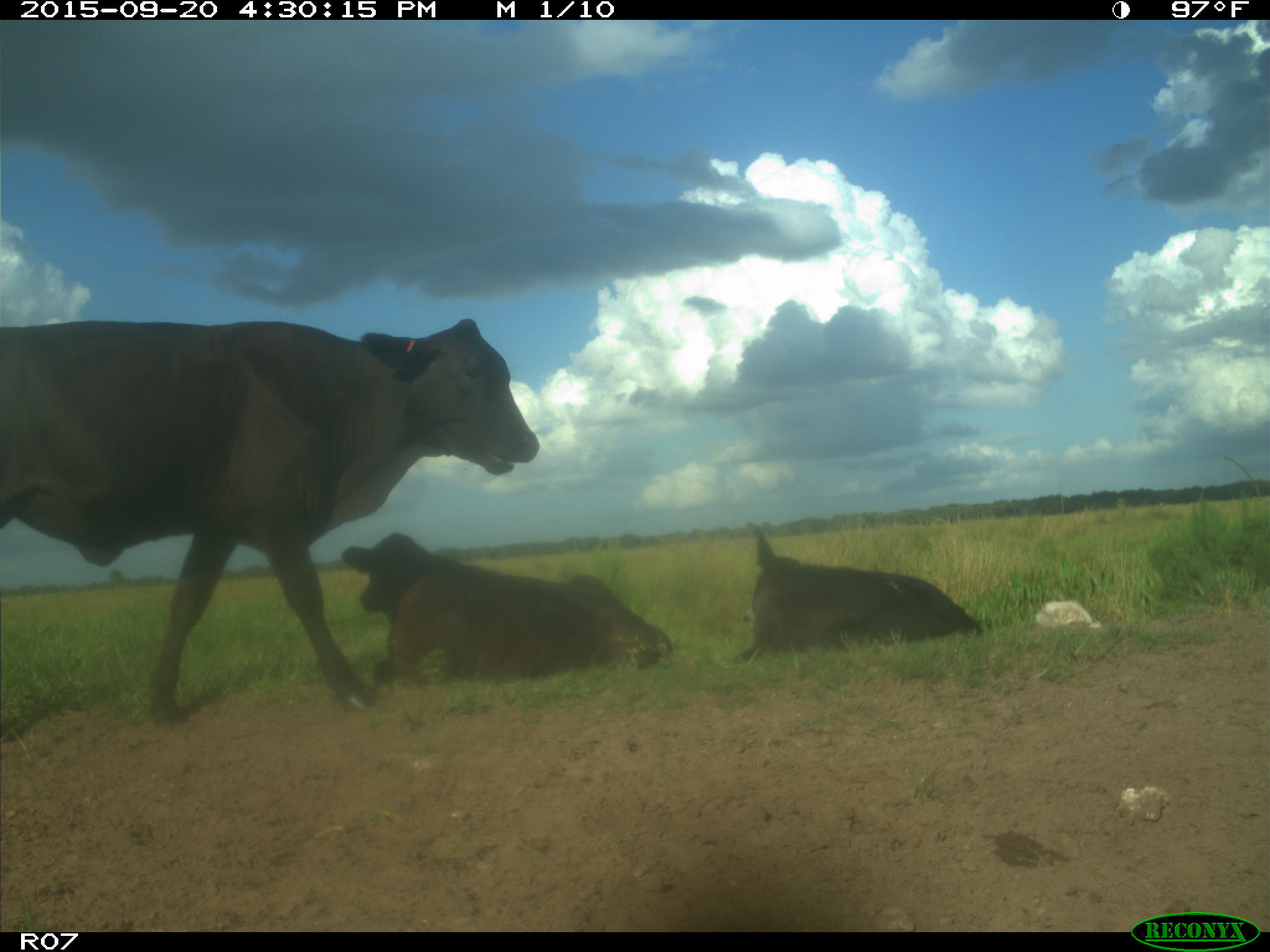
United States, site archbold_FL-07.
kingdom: Animalia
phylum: Chordata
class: Mammalia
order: Artiodactyla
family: Bovidae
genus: Bos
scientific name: Bos taurus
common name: domestic cow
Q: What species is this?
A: Bos taurus (domestic cow).